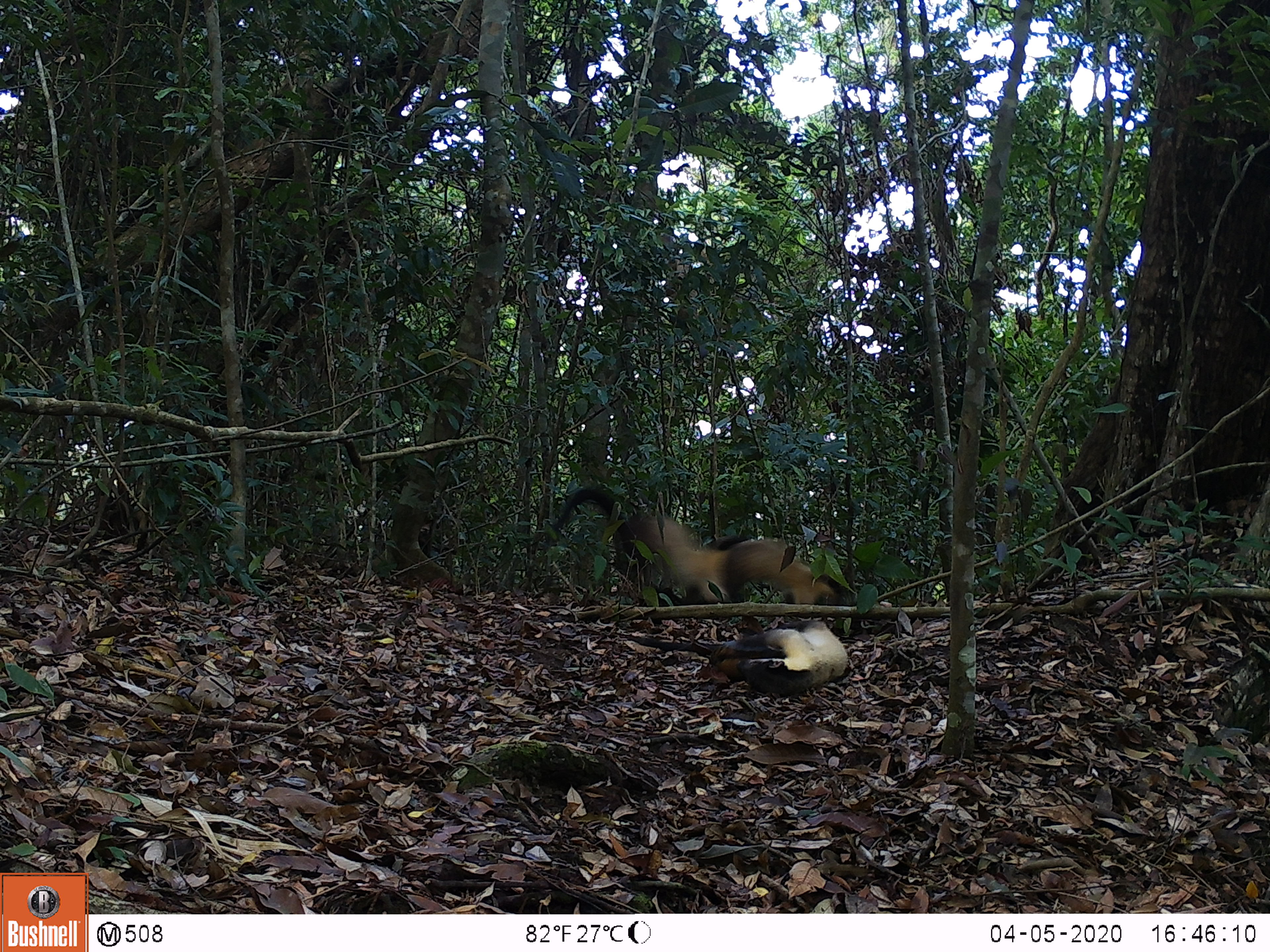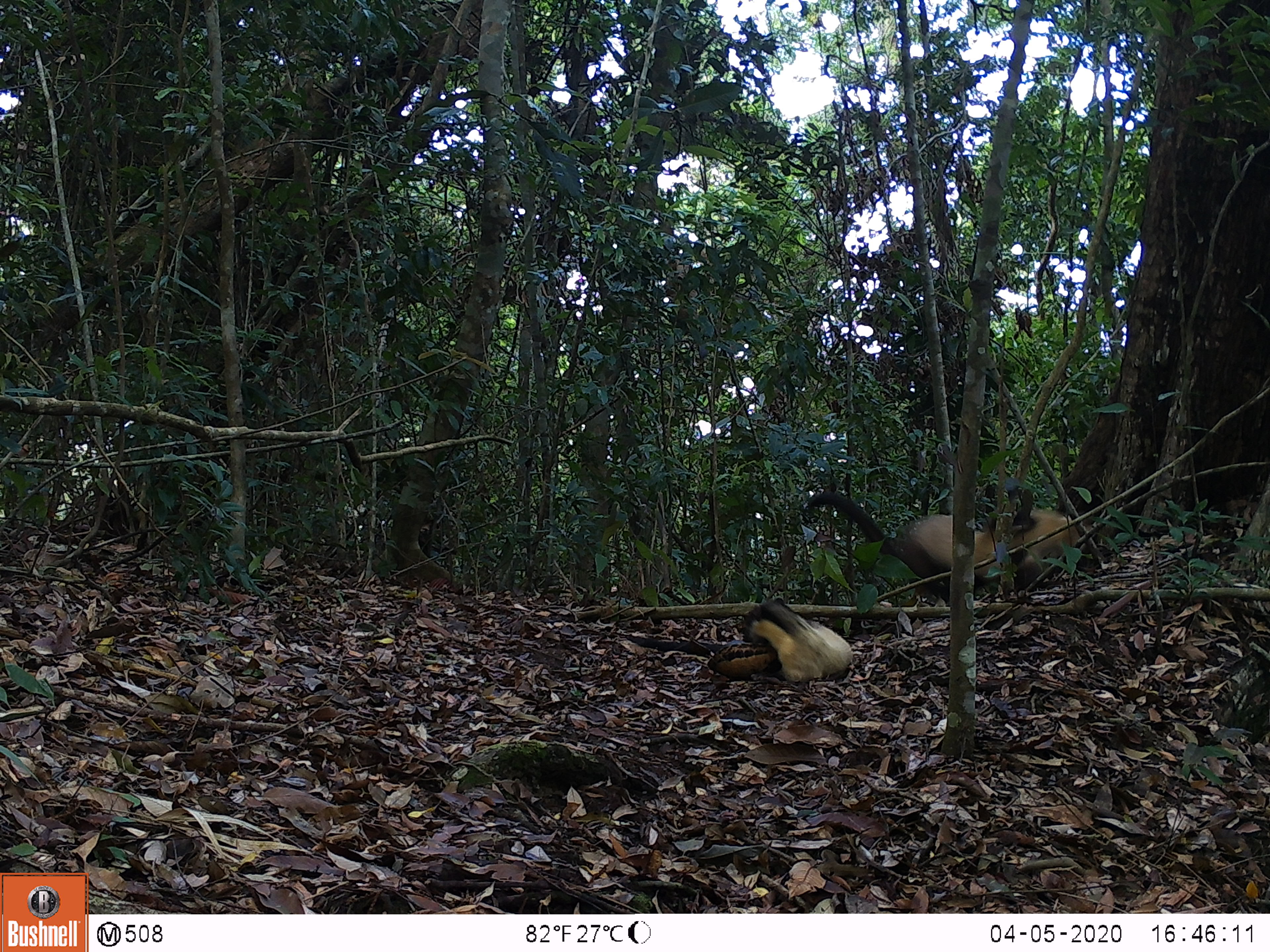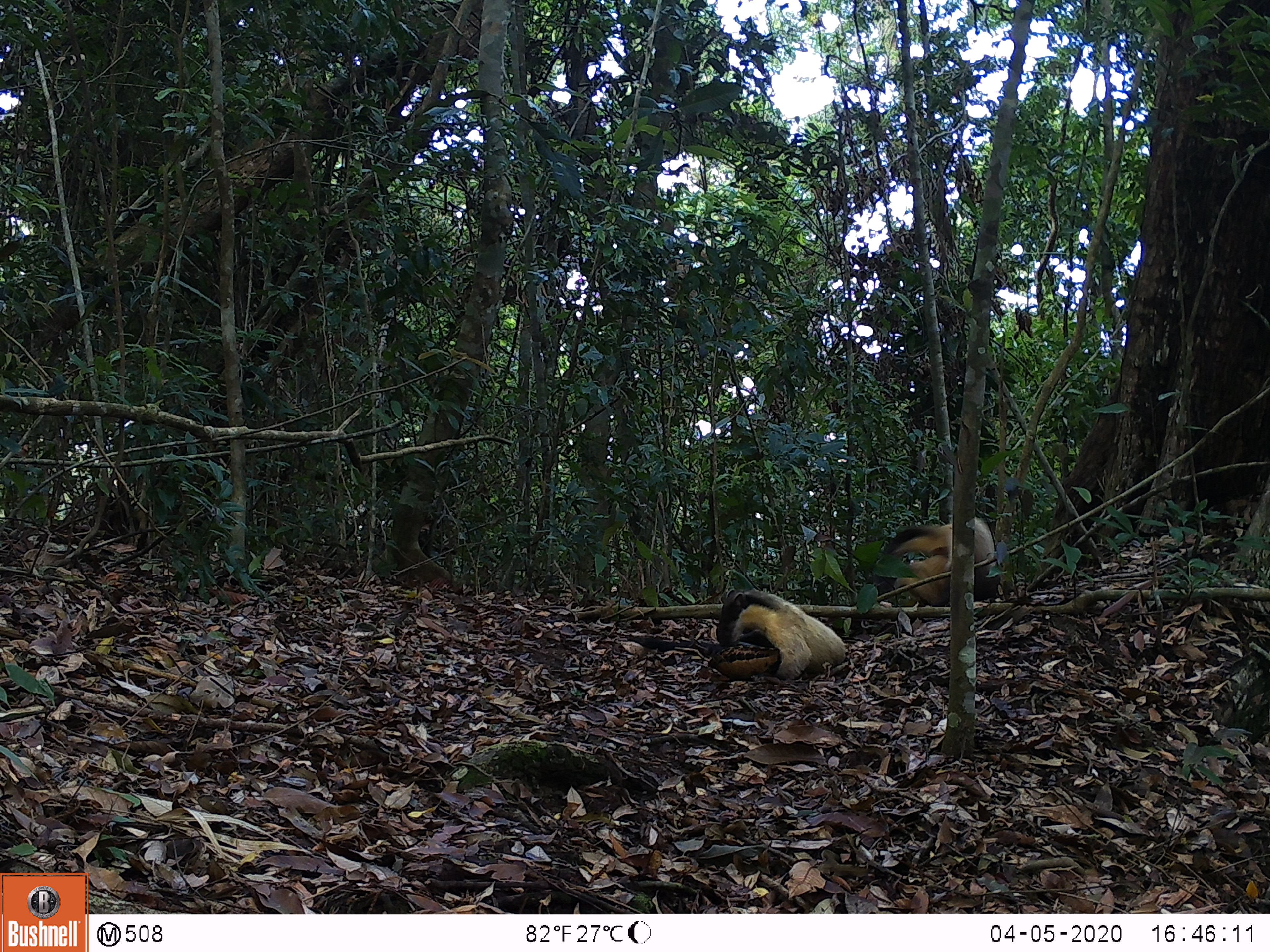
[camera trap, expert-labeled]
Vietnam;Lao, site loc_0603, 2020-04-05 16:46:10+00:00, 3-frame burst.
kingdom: Animalia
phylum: Chordata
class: Mammalia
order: Carnivora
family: Mustelidae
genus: Martes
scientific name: Martes flavigula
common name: yellow-throated marten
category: yellow throated marten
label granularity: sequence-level